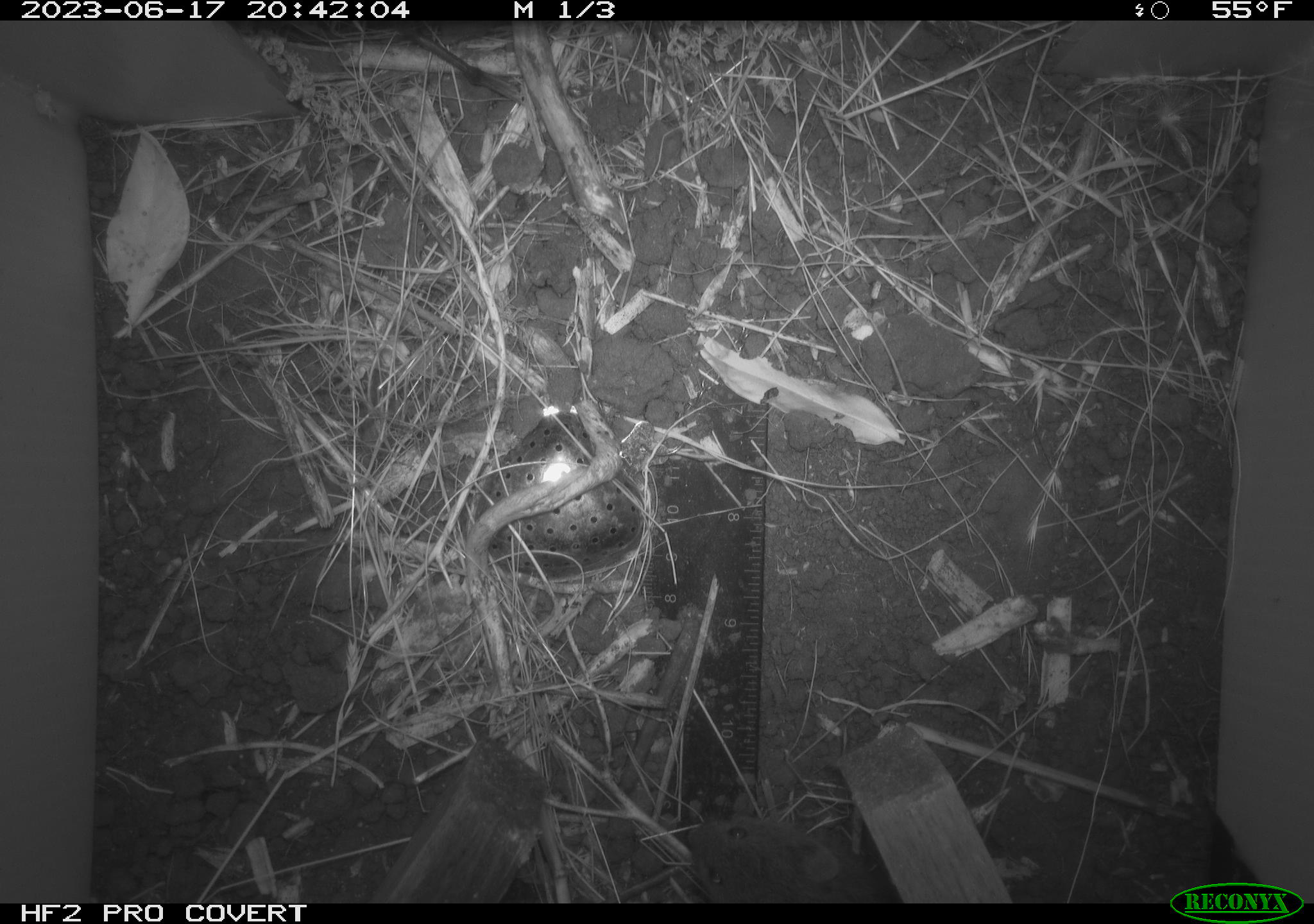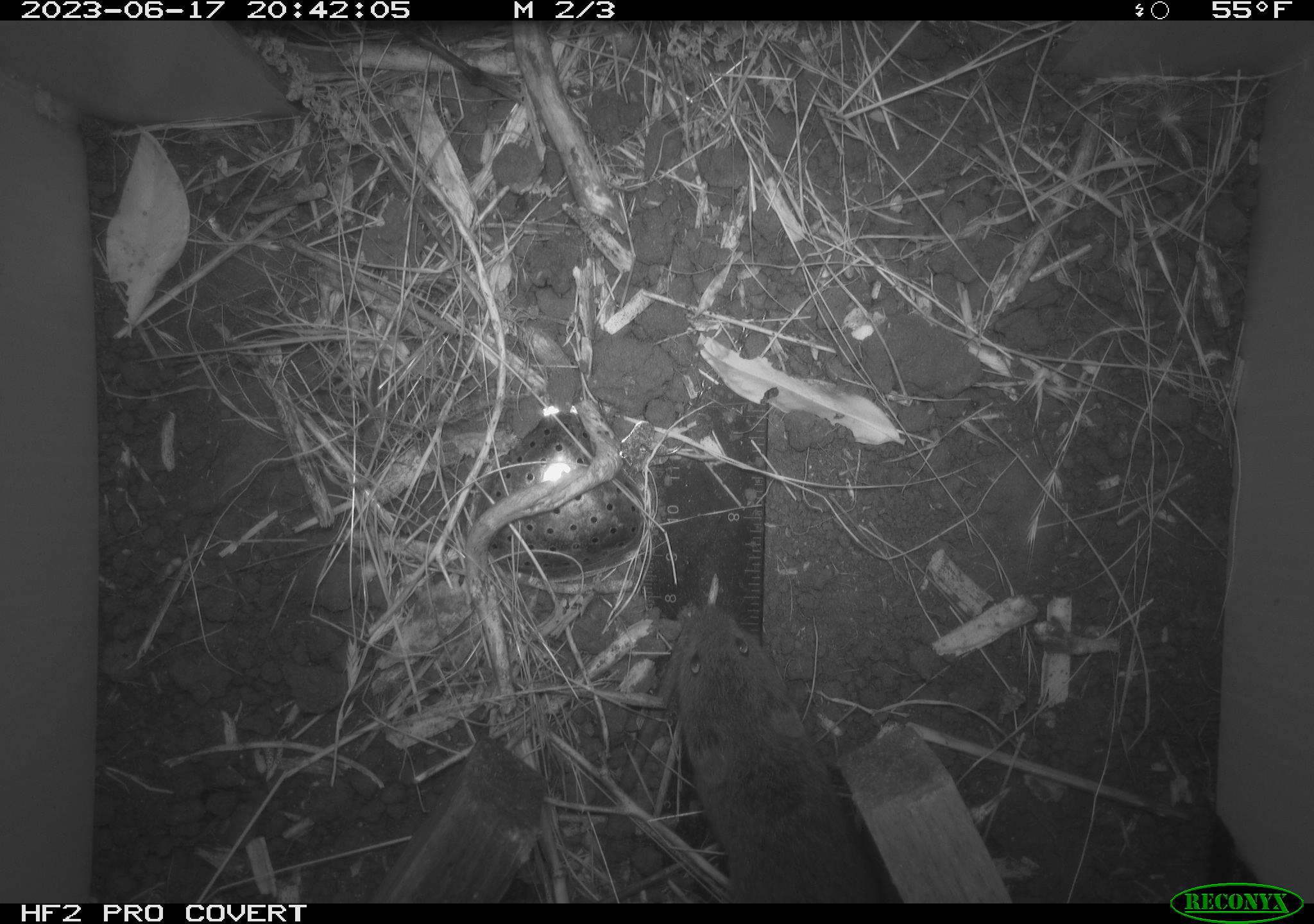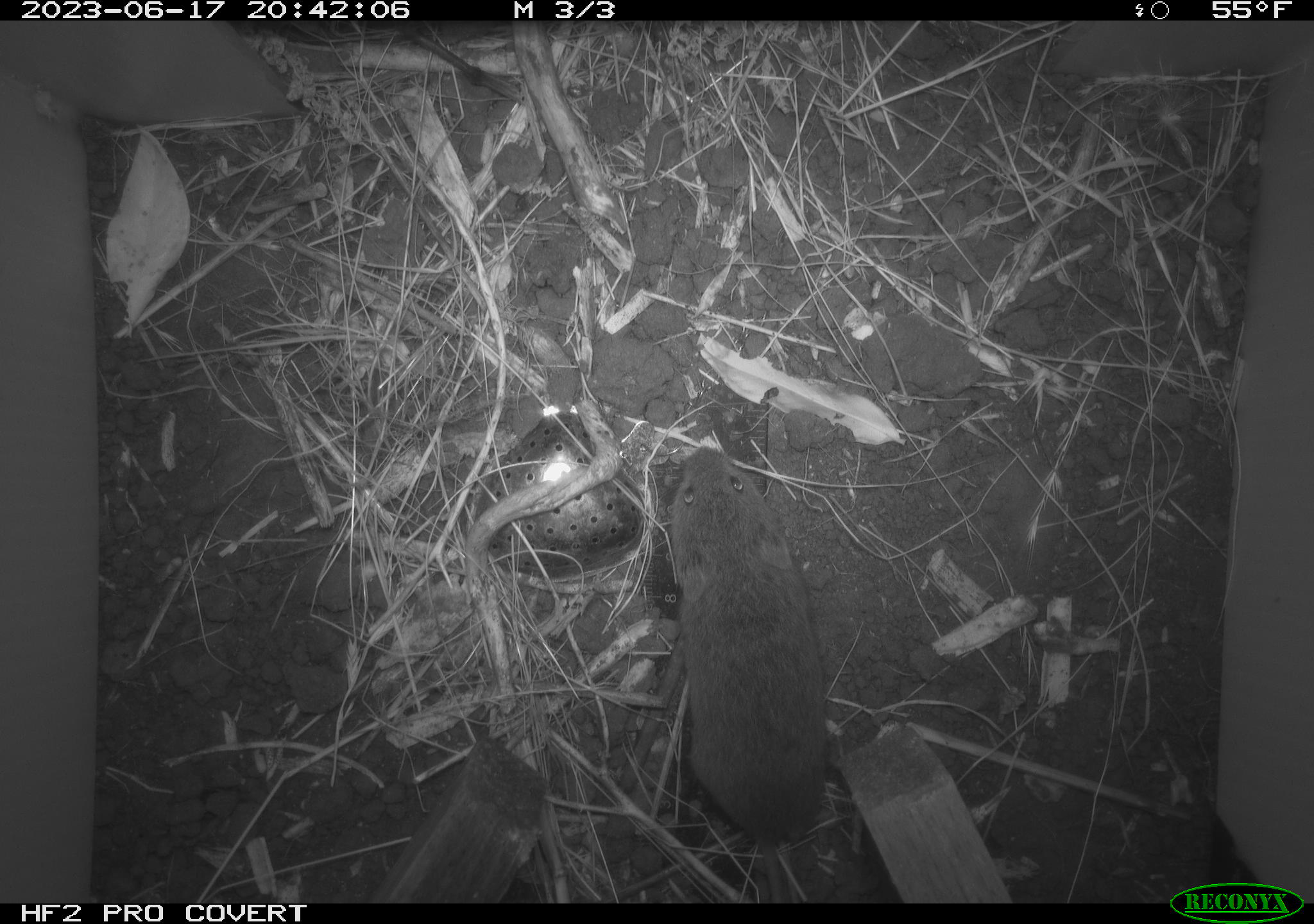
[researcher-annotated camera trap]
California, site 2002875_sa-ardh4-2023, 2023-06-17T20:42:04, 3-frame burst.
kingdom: Animalia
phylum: Chordata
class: Mammalia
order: Rodentia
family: Cricetidae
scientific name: Arvicolinae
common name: voles, lemmings, and muskrats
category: arvicolinae subfamily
Arvicolinae subfamily (voles, lemmings, and muskrats) (Arvicolinae).